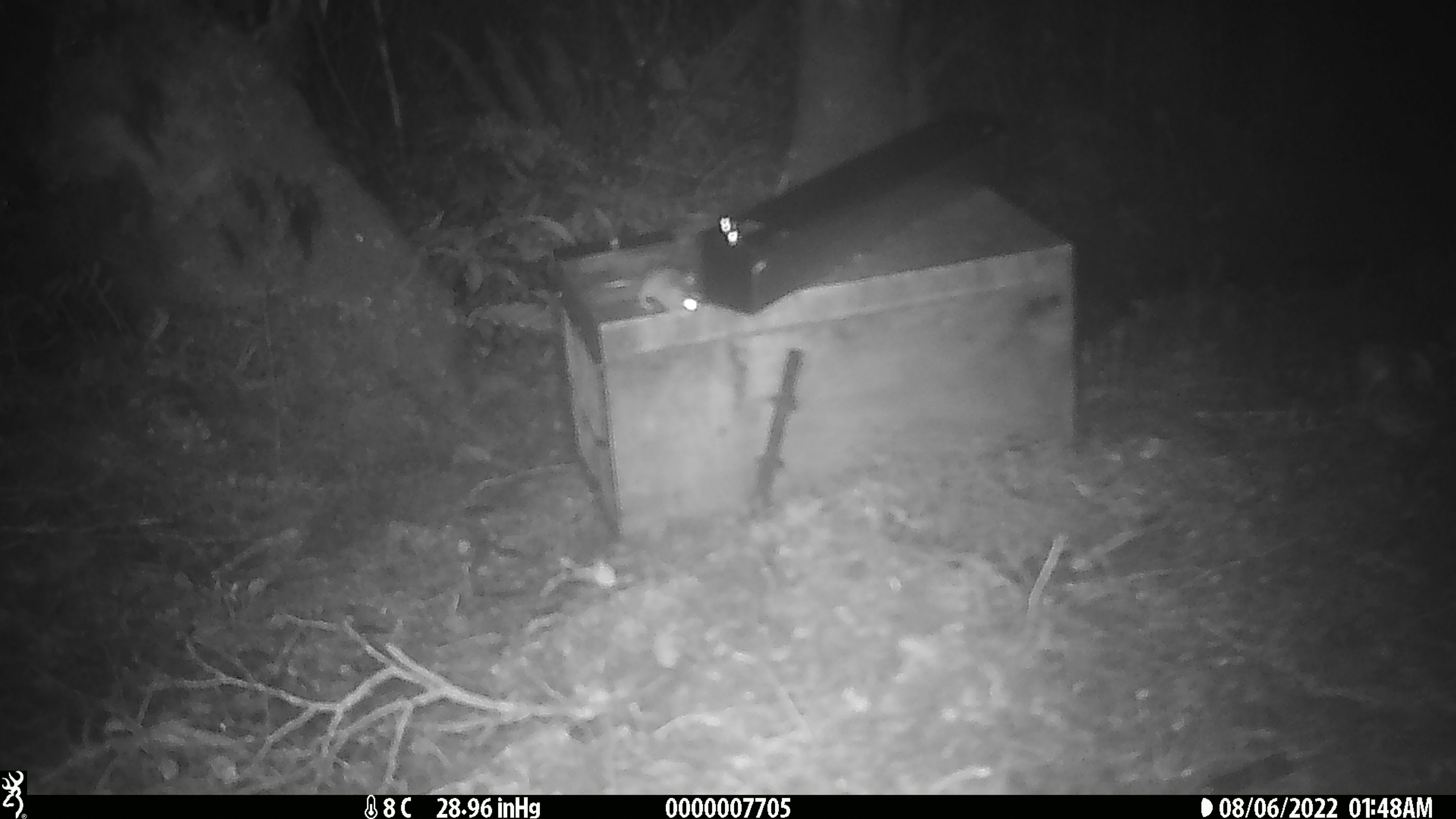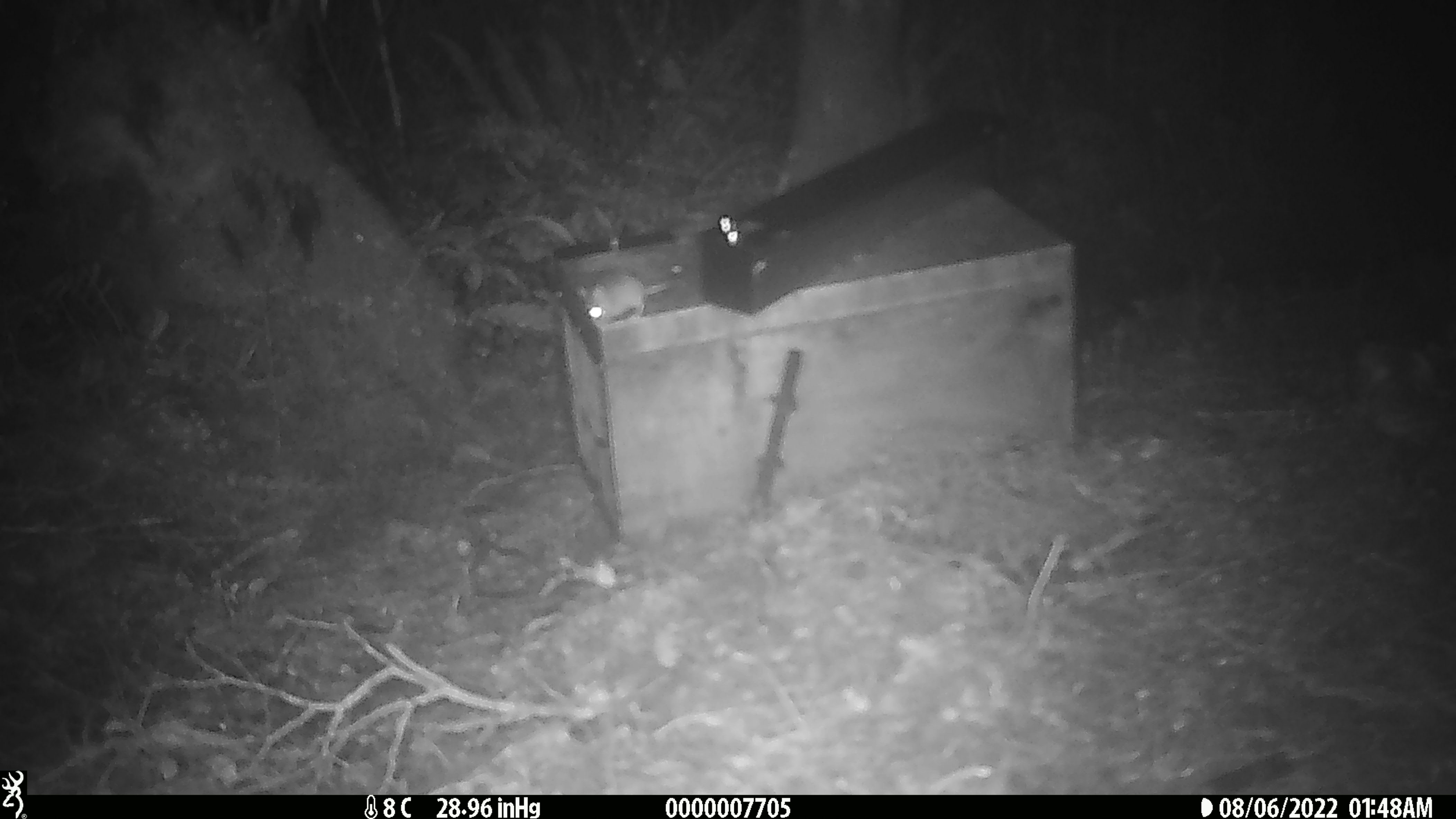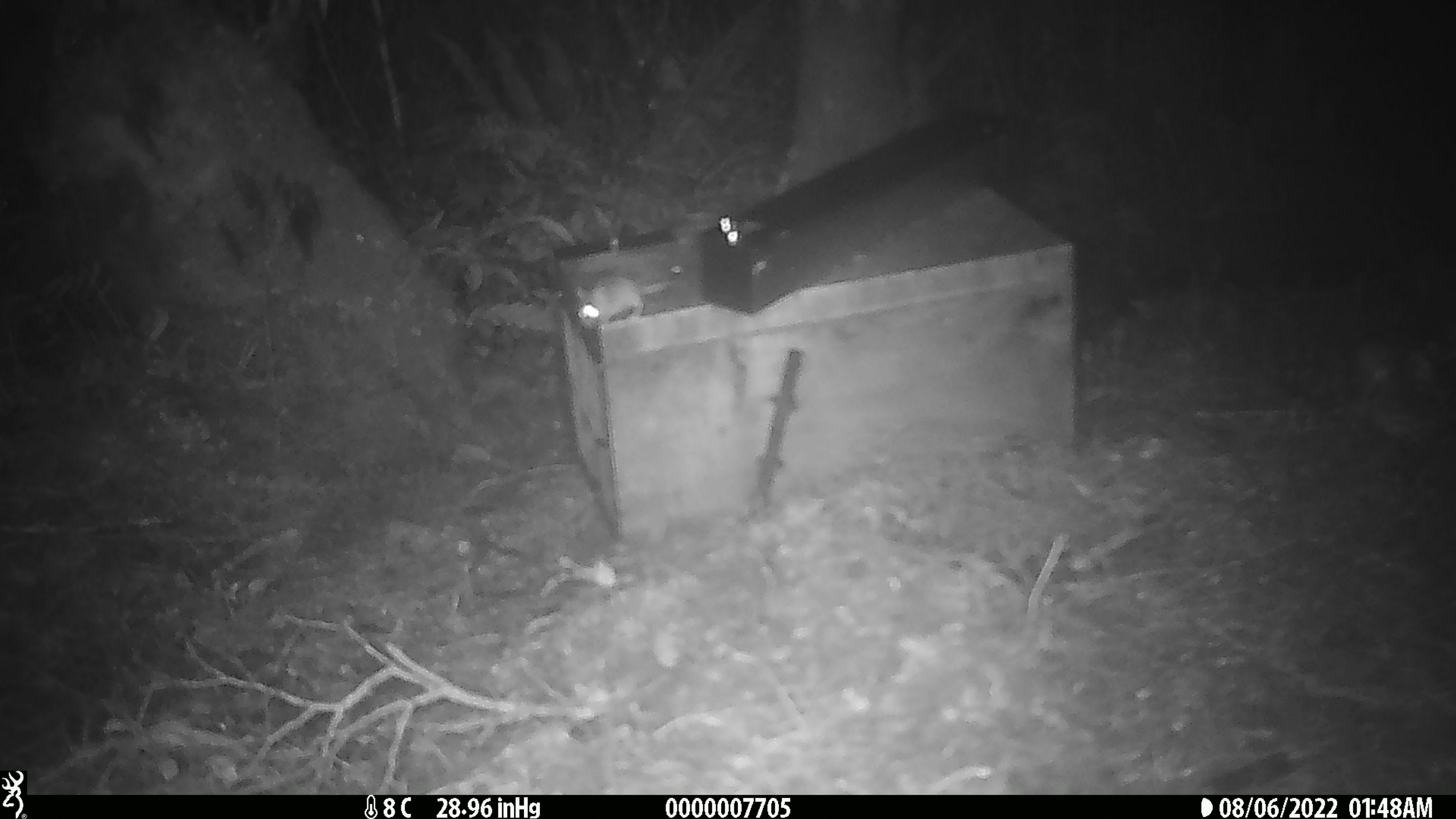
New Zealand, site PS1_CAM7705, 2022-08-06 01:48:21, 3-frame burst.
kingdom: Animalia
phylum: Chordata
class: Mammalia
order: Rodentia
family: Muridae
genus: Mus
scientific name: Mus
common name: mouse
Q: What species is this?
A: Mouse (Mus).